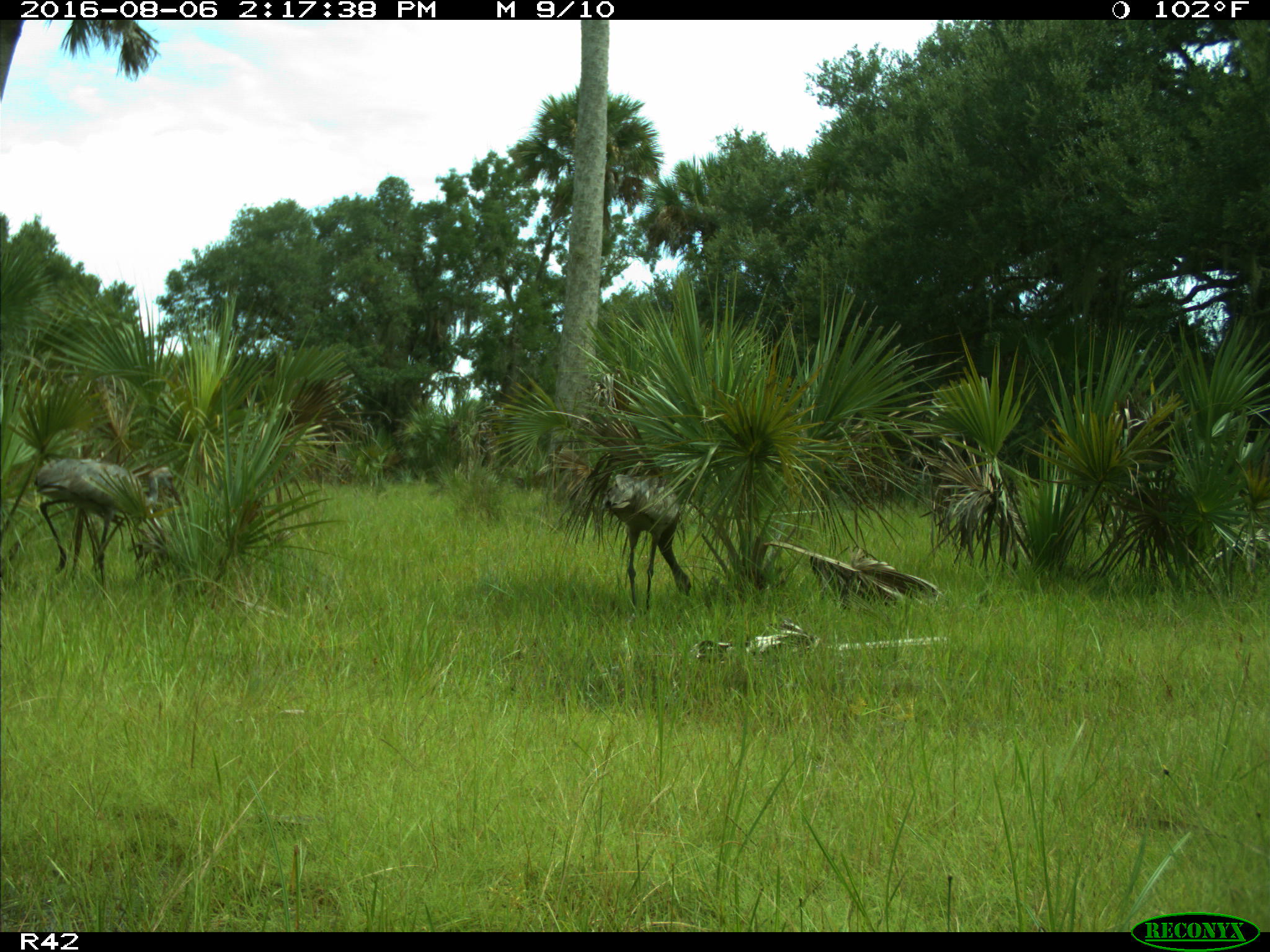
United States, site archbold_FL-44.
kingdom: Animalia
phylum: Chordata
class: Aves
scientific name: Aves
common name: birds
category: unidentified bird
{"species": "unidentified bird (birds) (Aves)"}